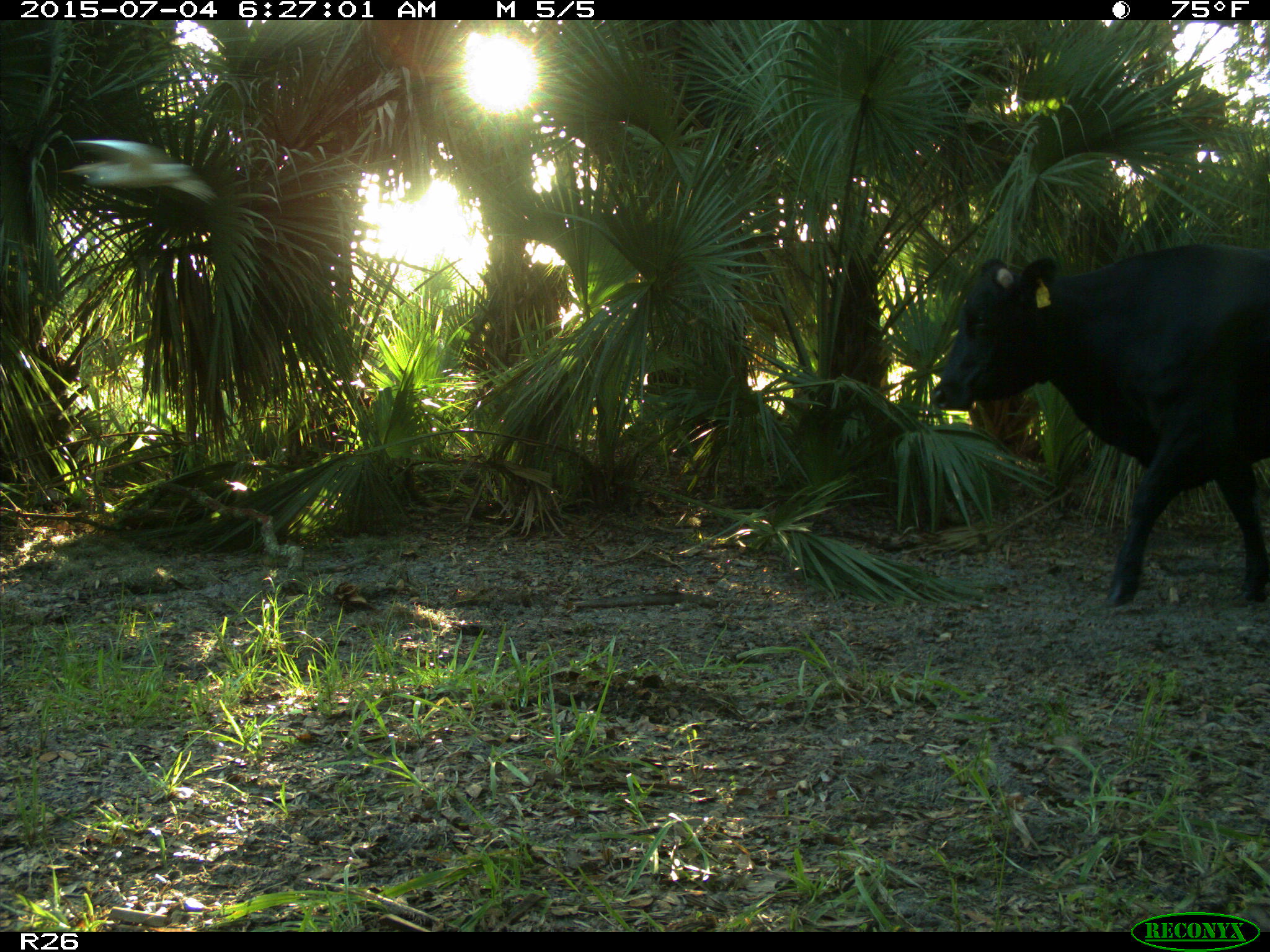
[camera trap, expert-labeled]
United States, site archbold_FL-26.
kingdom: Animalia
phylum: Chordata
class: Mammalia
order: Artiodactyla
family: Bovidae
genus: Bos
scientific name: Bos taurus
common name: domestic cow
Bos taurus (domestic cow).